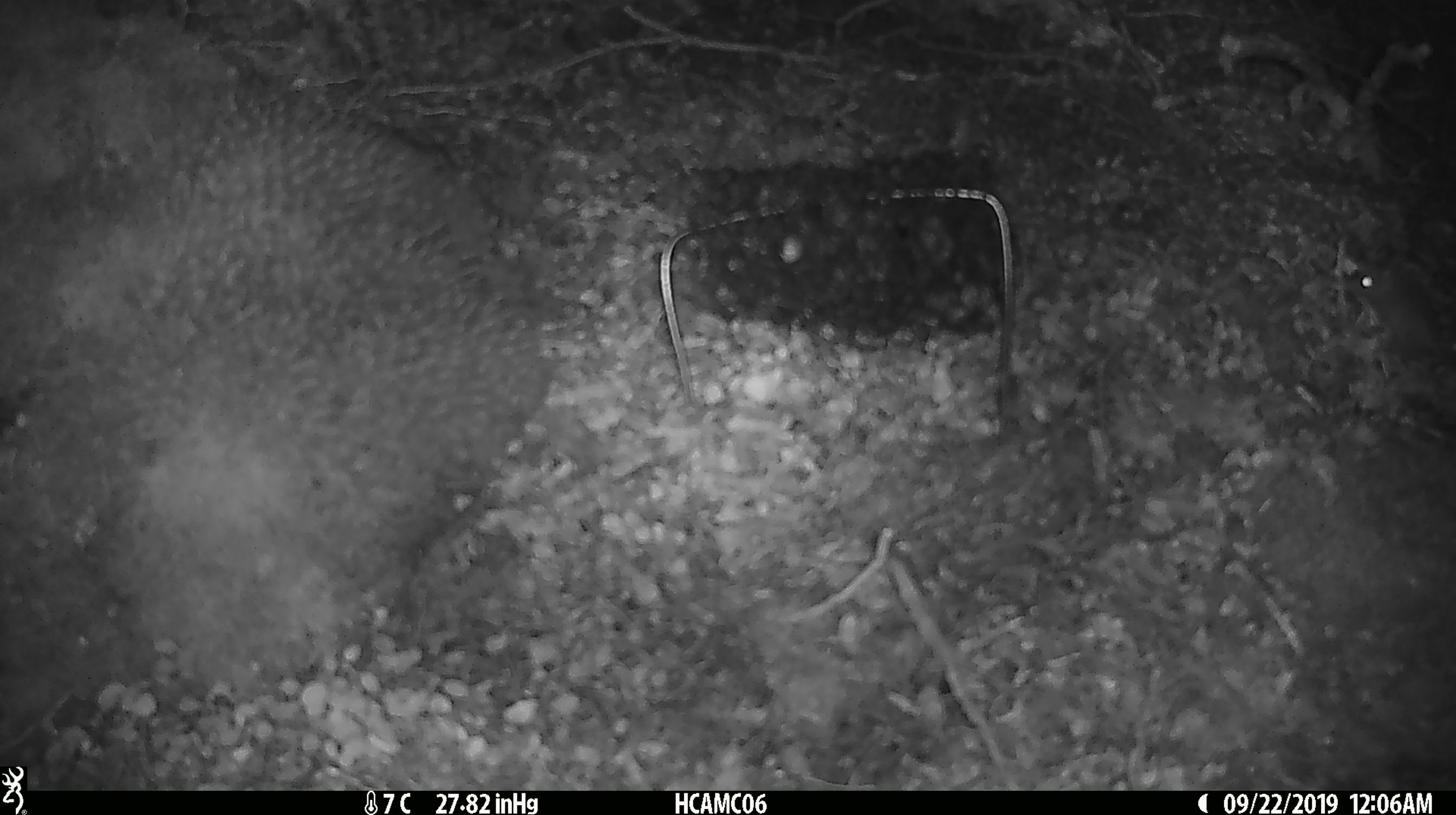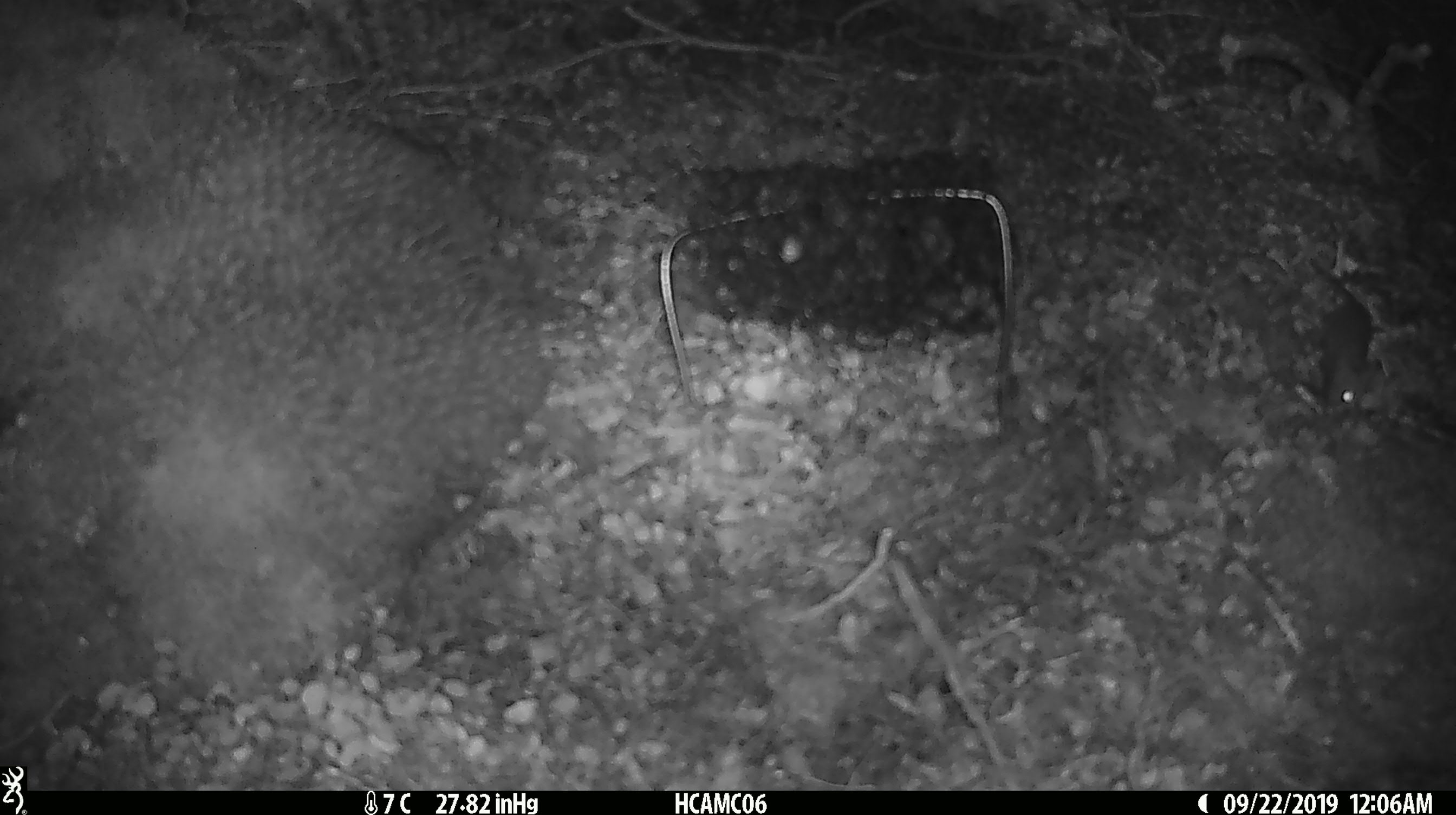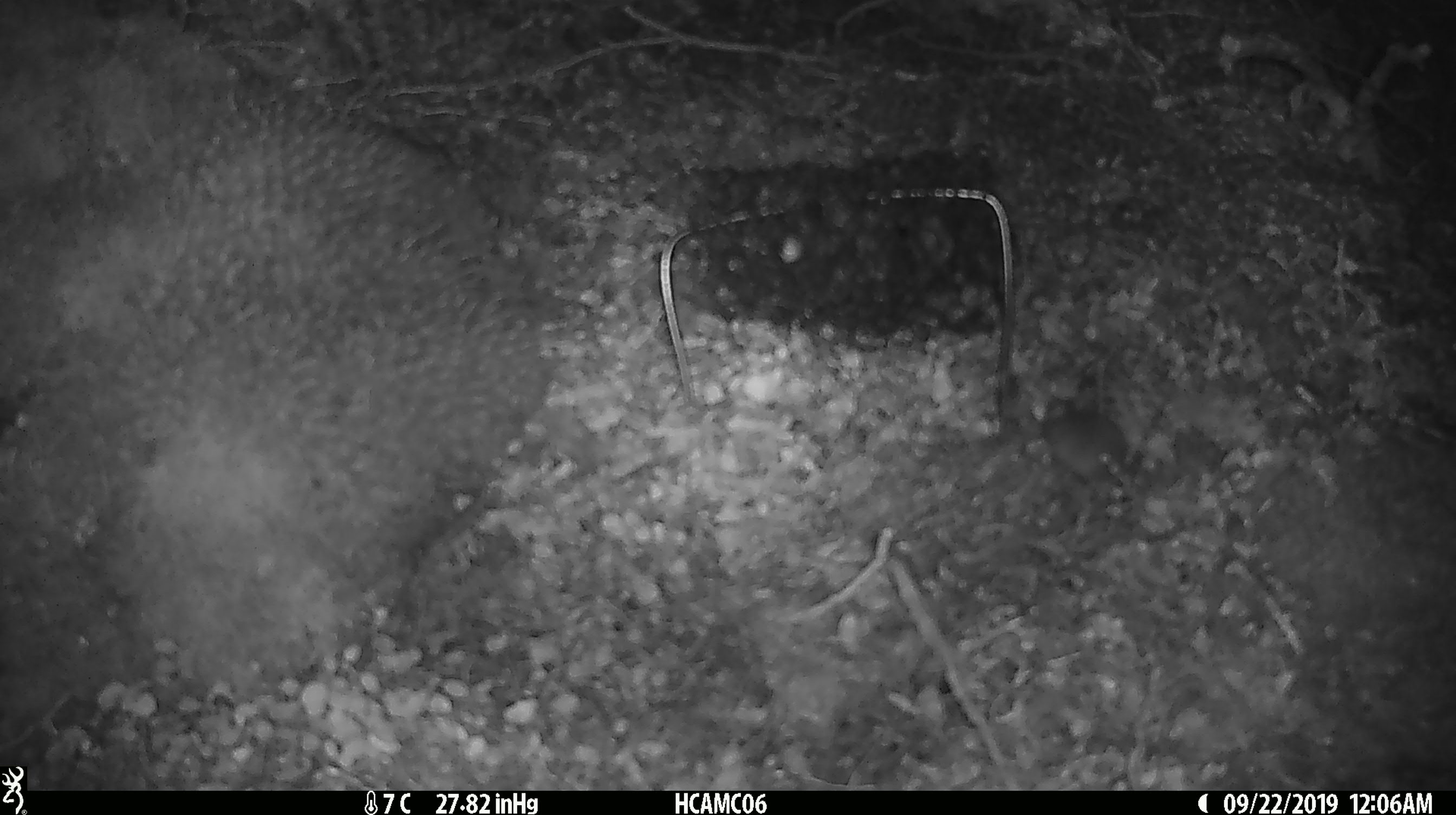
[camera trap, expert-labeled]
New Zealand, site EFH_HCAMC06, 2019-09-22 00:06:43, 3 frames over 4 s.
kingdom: Animalia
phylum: Chordata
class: Mammalia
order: Rodentia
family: Muridae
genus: Mus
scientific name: Mus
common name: mouse